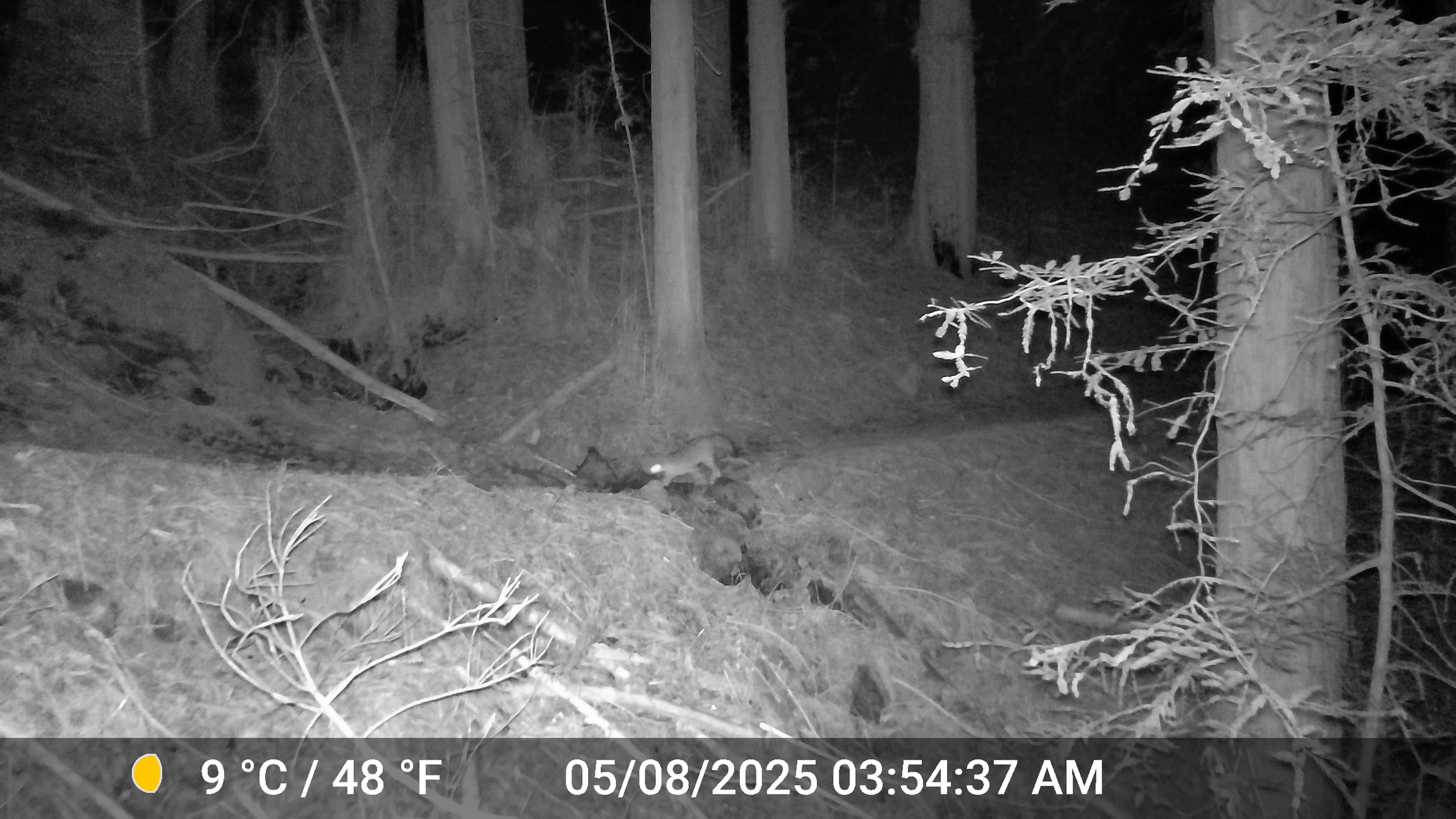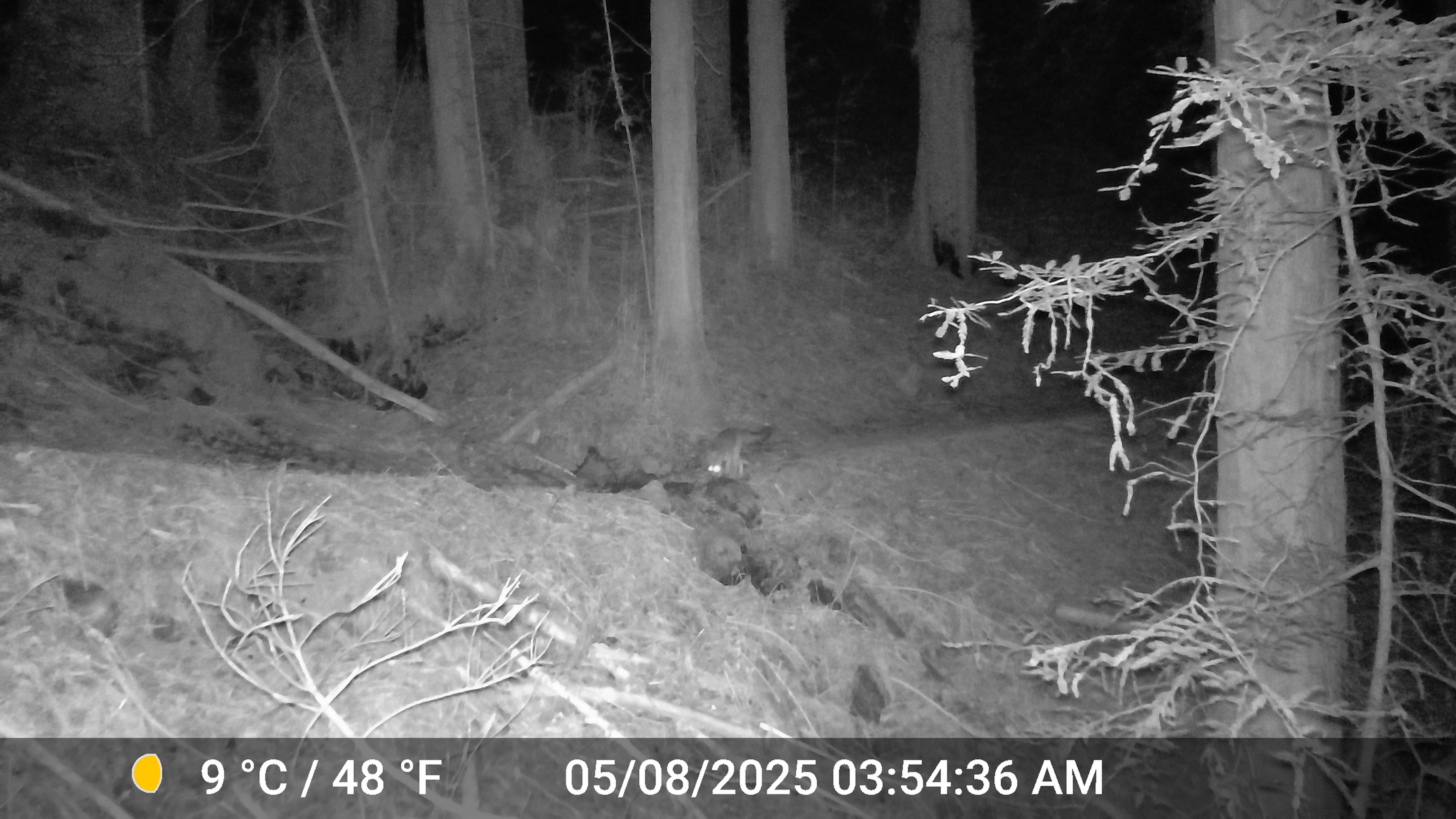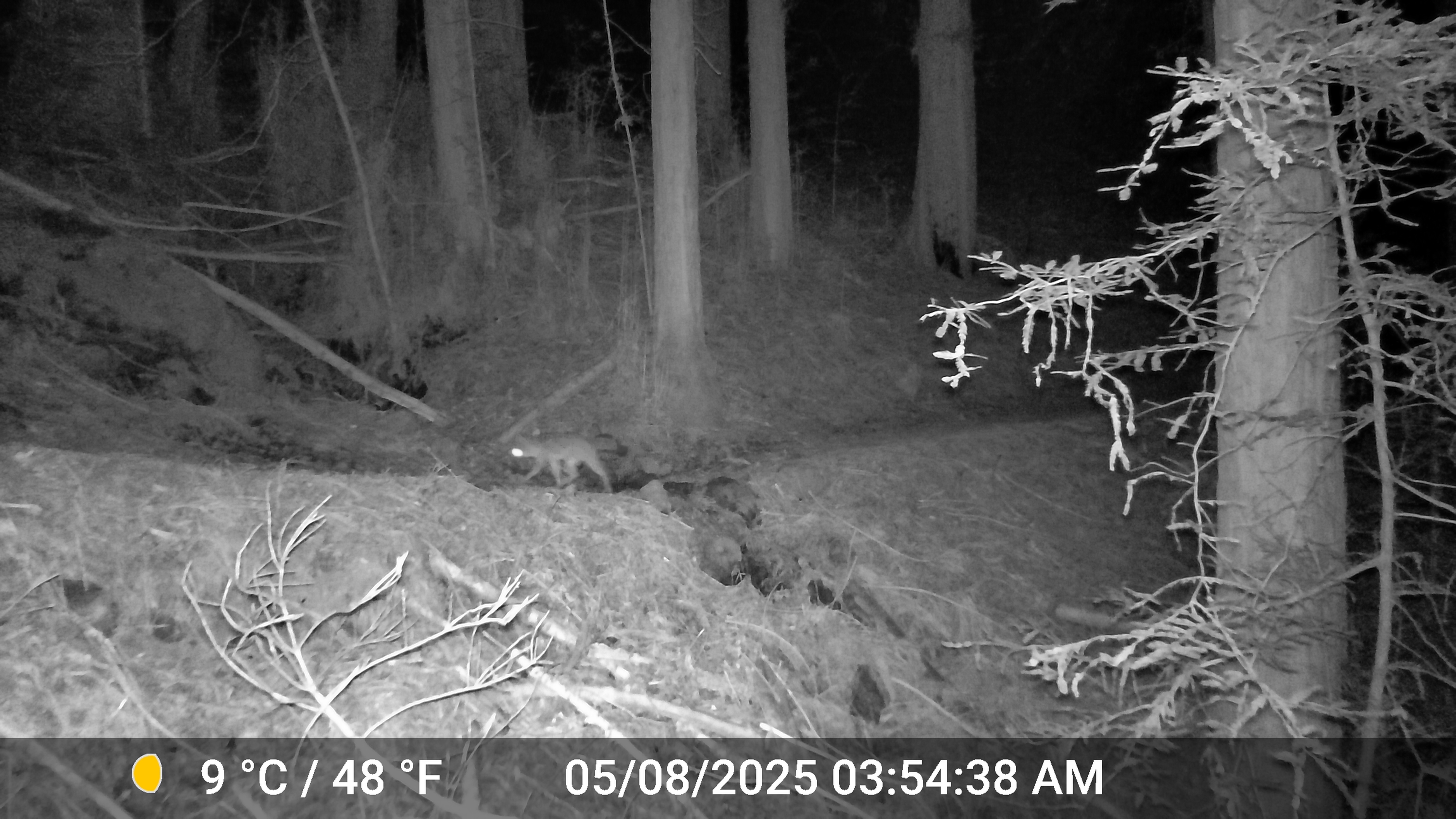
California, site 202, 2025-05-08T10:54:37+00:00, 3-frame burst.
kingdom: Animalia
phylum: Chordata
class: Mammalia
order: Carnivora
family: Canidae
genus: Urocyon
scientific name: Urocyon cinereoargenteus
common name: gray fox